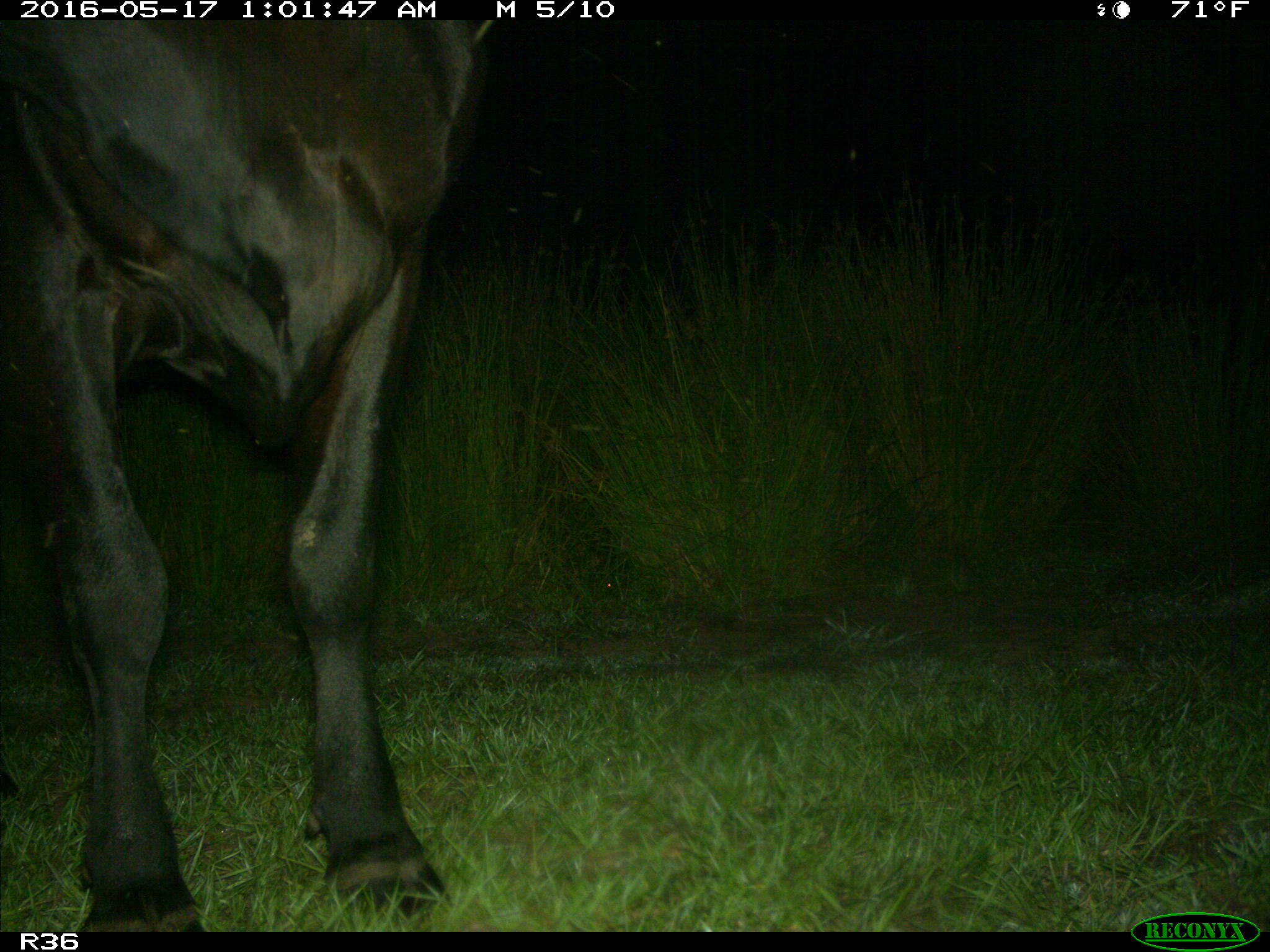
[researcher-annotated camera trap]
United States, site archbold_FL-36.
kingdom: Animalia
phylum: Chordata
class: Mammalia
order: Artiodactyla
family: Bovidae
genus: Bos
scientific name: Bos taurus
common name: domestic cow